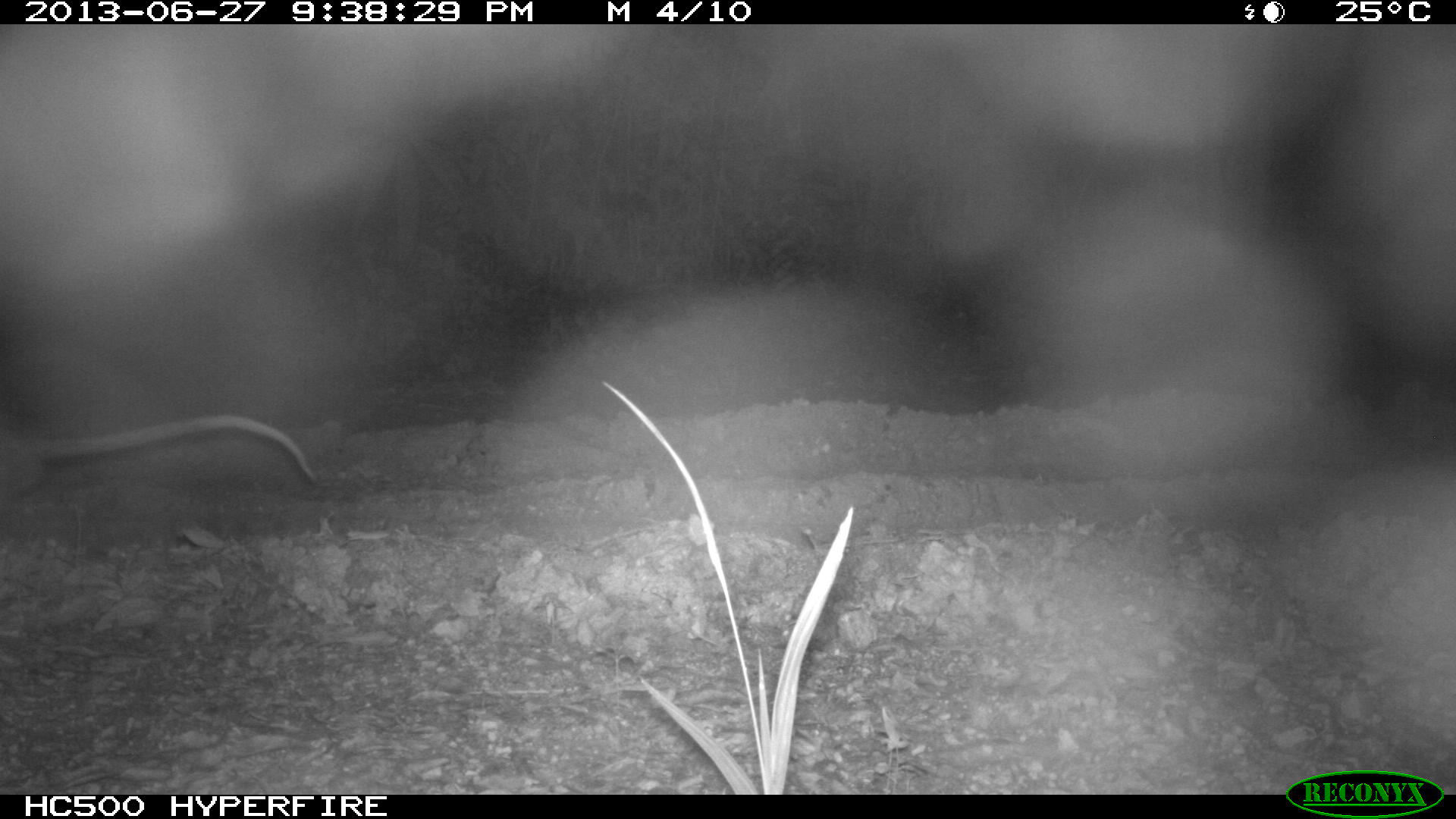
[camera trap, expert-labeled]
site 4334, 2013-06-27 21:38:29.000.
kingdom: Animalia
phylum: Chordata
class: Mammalia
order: Didelphimorphia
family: Didelphidae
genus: Didelphis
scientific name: Didelphis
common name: american opossums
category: didelphis sp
Didelphis sp (american opossums) (Didelphis), count 1.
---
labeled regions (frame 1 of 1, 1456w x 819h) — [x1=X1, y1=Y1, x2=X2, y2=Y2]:
didelphis sp: [x1=0, y1=413, x2=319, y2=508]